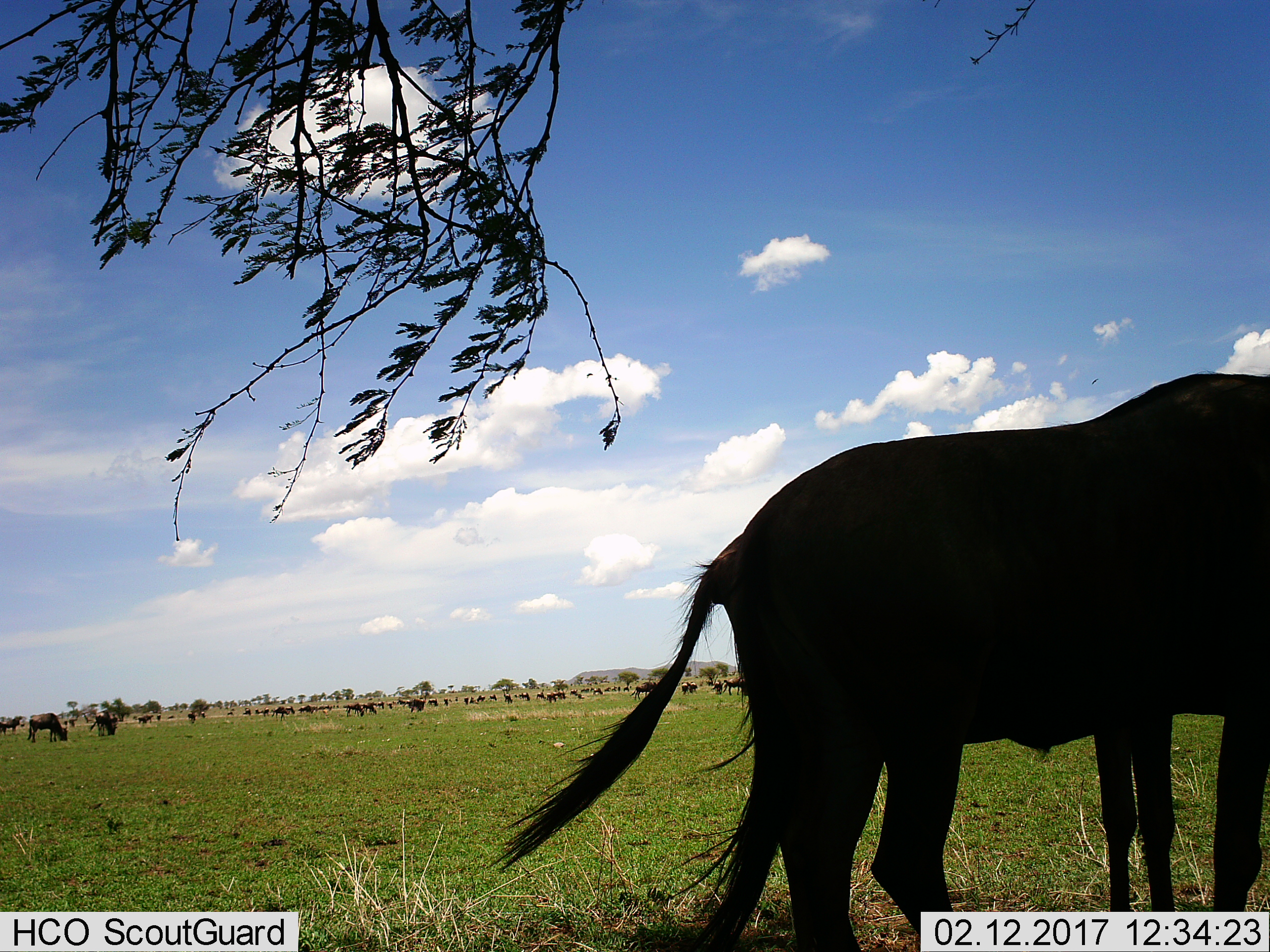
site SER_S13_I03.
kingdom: Animalia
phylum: Chordata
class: Mammalia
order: Artiodactyla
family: Bovidae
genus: Connochaetes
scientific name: Connochaetes taurinus taurinus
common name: blue wildebeest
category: wildebeestblue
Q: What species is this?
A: Wildebeestblue (blue wildebeest) (Connochaetes taurinus taurinus).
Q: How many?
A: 11-50.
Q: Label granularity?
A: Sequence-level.